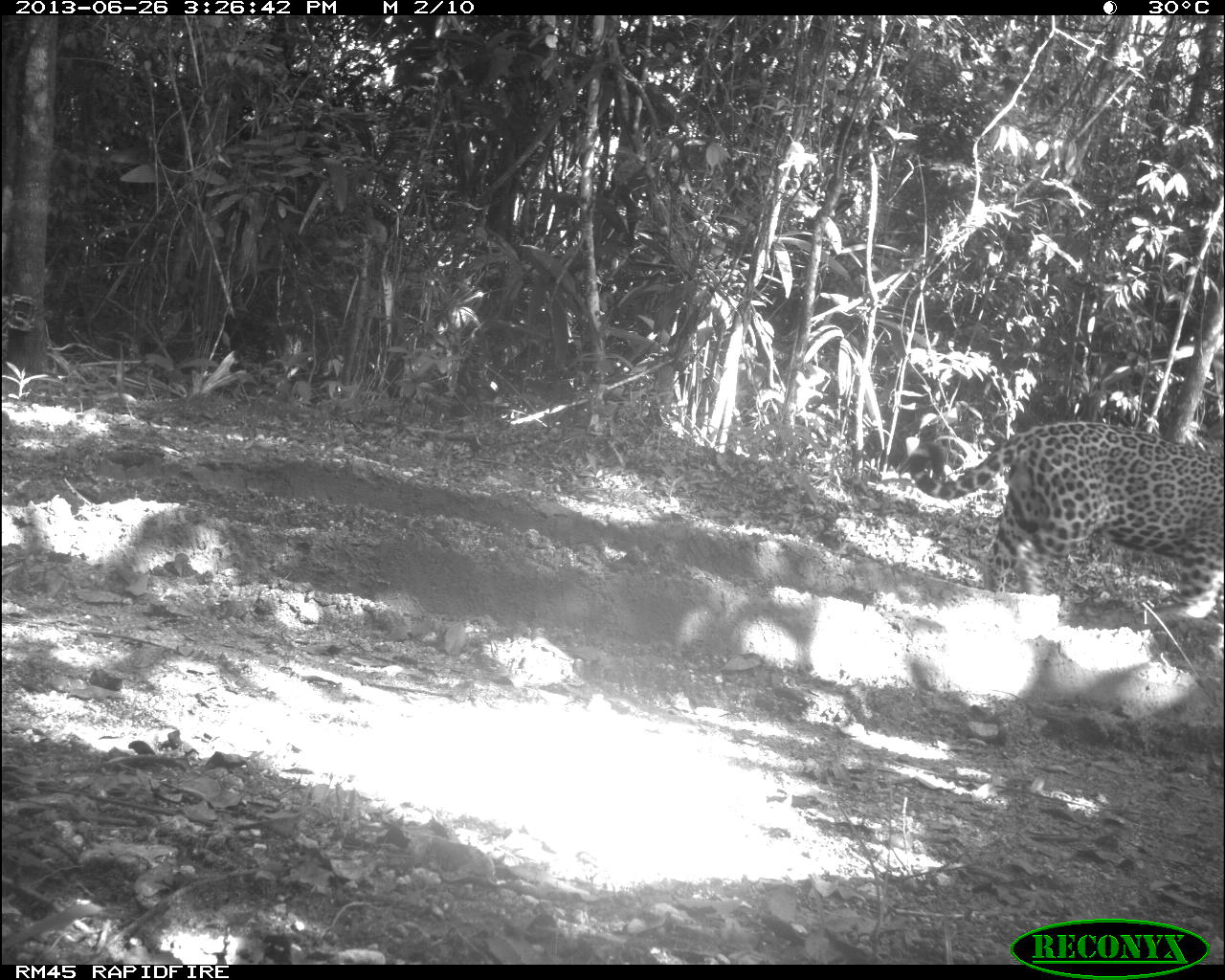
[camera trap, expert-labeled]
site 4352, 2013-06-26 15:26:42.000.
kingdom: Animalia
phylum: Chordata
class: Mammalia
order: Carnivora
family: Felidae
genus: Panthera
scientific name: Panthera onca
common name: jaguar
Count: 1.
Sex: male.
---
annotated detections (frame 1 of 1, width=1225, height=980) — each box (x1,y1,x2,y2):
panthera onca: (911,423,1225,616)